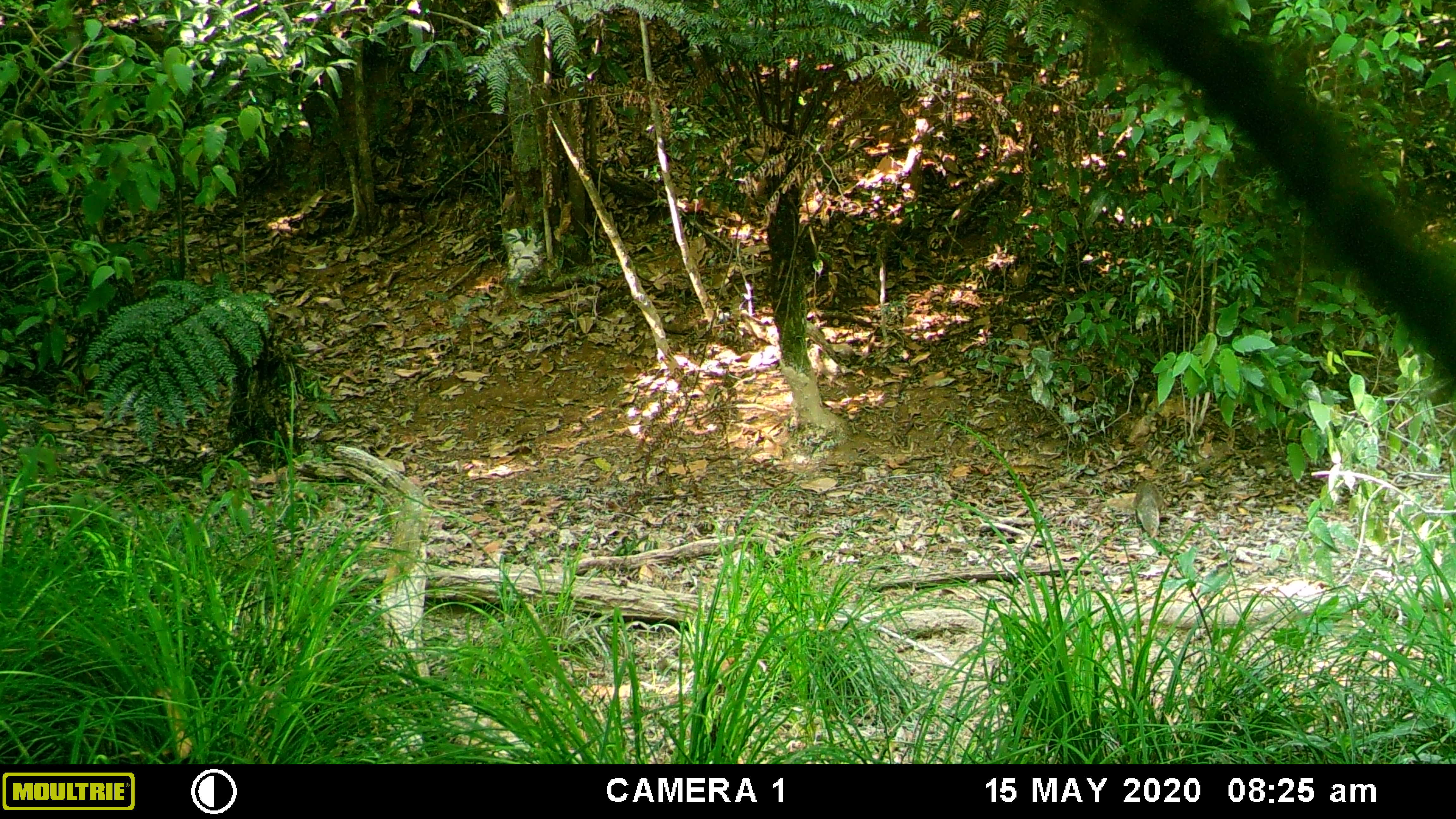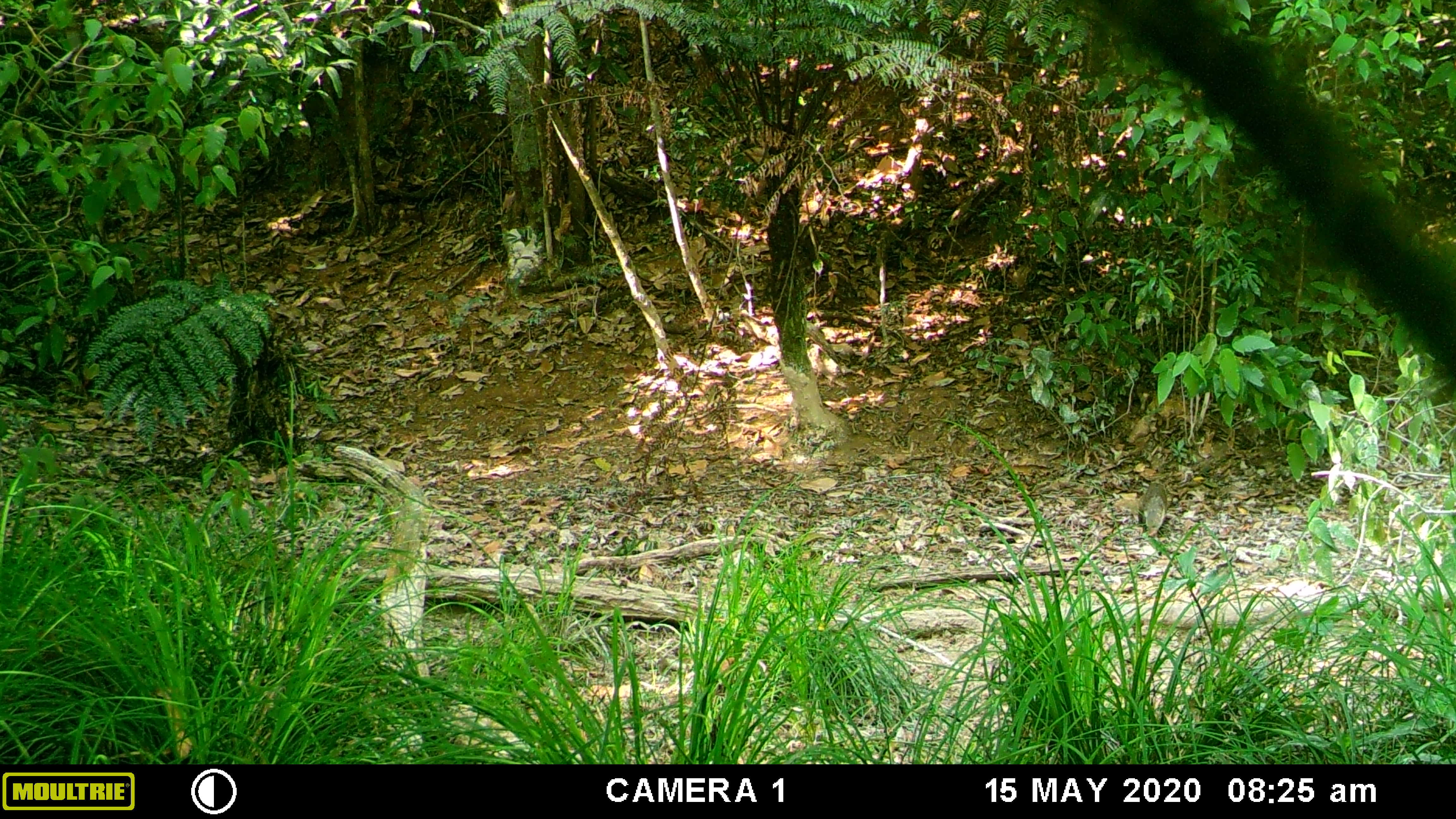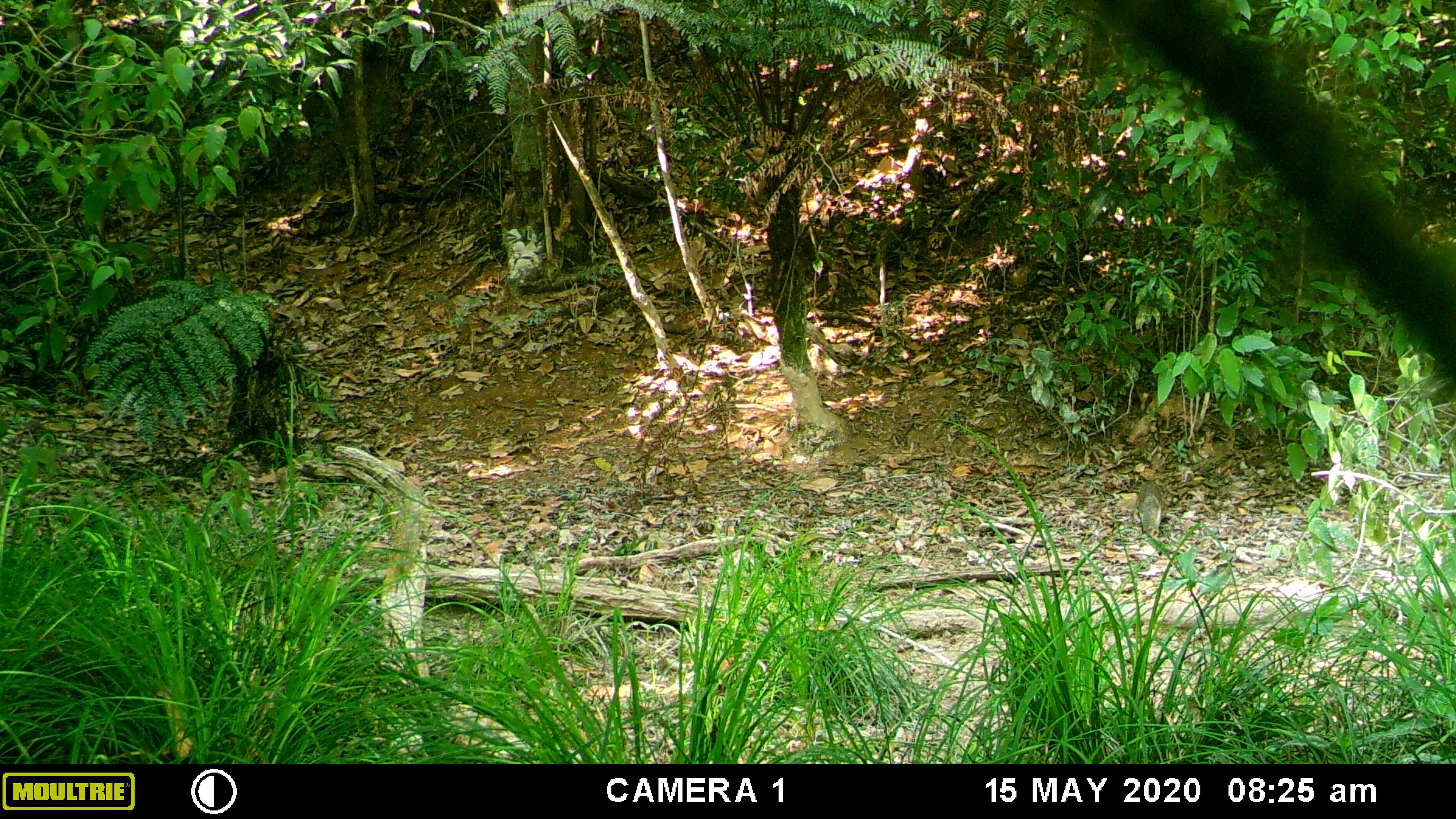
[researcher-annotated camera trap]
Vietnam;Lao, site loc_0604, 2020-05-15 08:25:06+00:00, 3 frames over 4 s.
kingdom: Animalia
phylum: Chordata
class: Mammalia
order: Carnivora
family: Herpestidae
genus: Urva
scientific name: Urva urva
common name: crab-eating mongoose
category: crab eating mongoose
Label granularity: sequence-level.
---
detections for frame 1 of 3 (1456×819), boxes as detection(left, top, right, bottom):
crab eating mongoose: detection(1132, 480, 1164, 540)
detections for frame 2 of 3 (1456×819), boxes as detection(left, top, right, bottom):
crab eating mongoose: detection(1137, 482, 1168, 538)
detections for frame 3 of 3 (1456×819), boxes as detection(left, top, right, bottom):
crab eating mongoose: detection(1137, 481, 1164, 540)